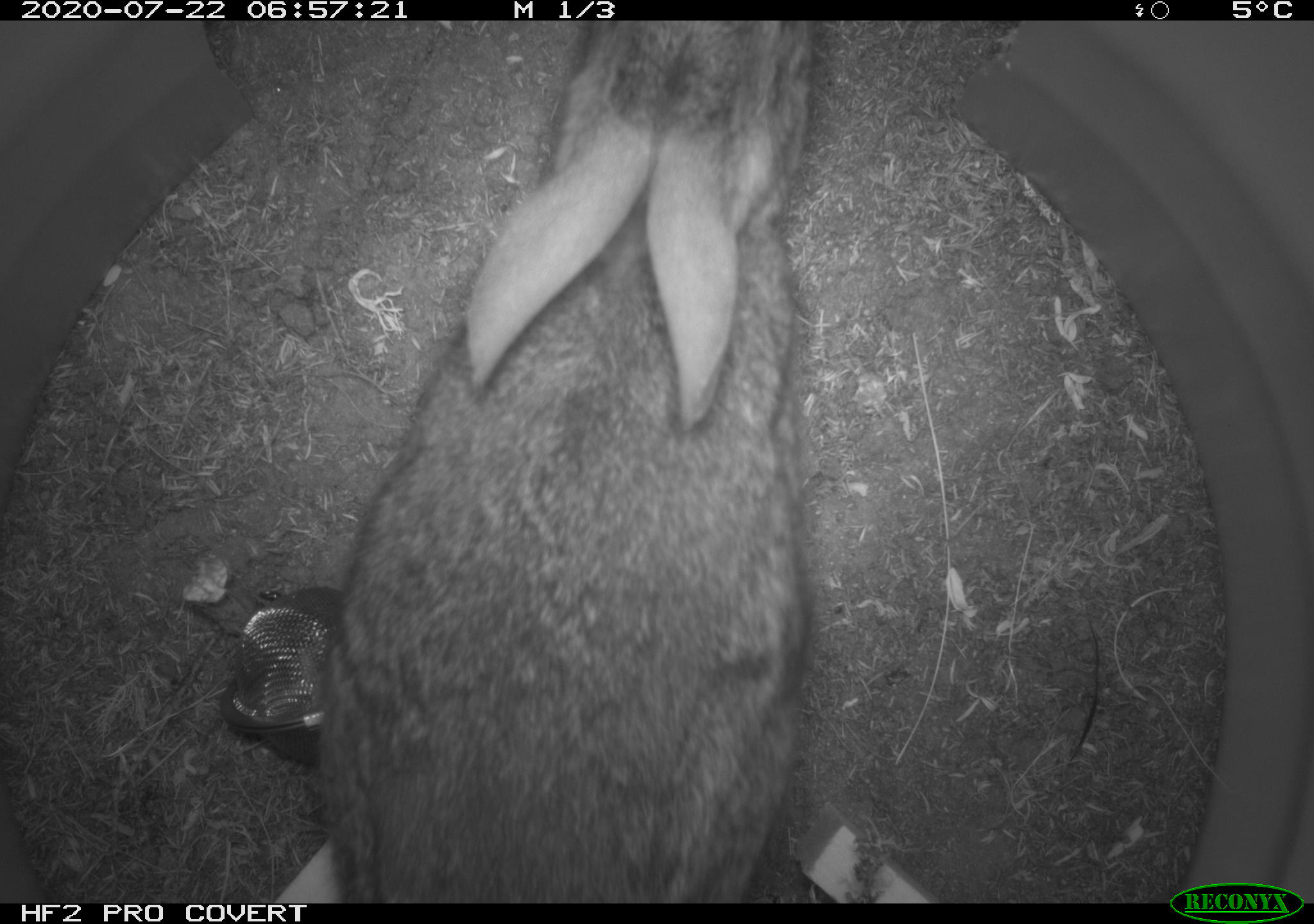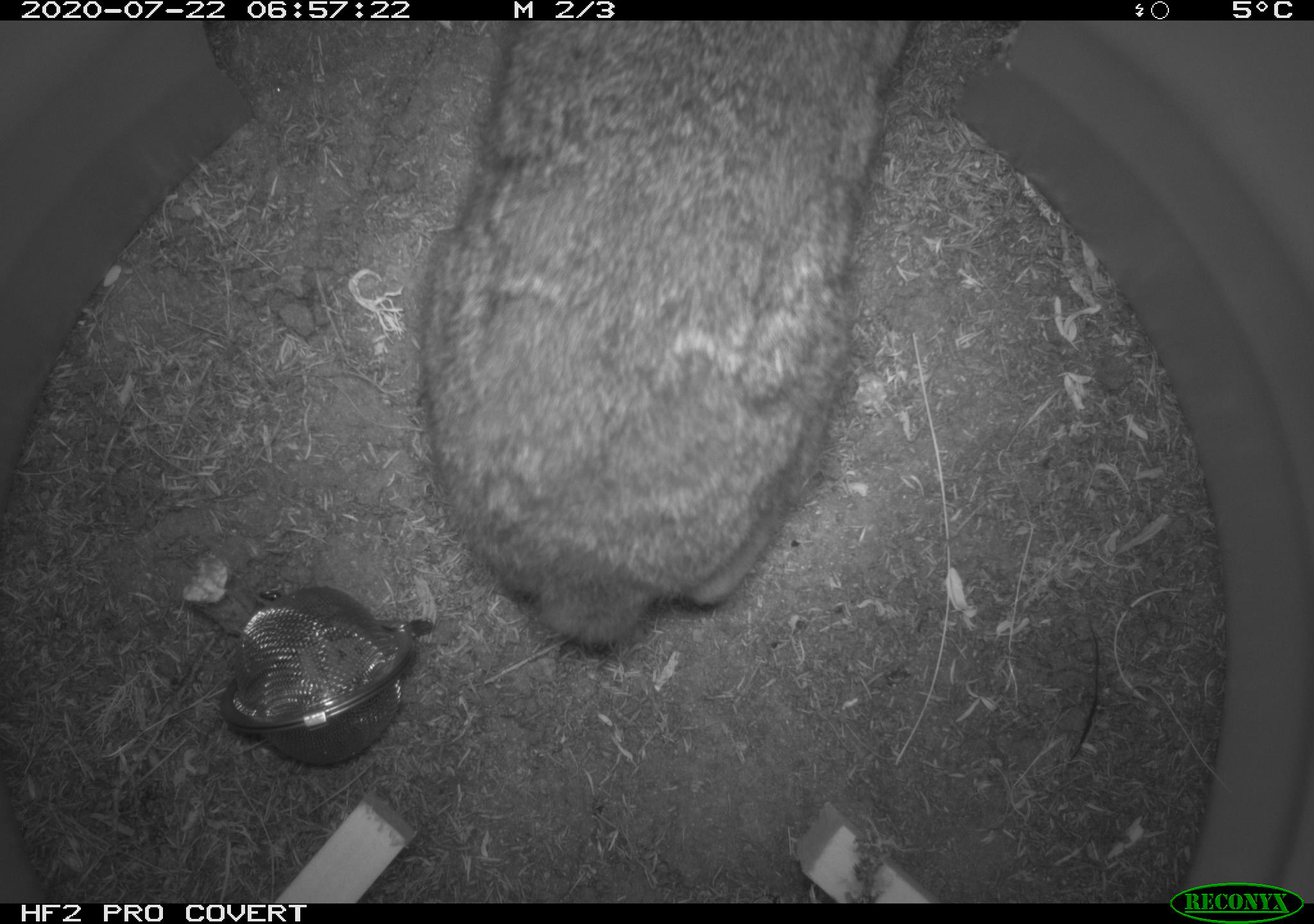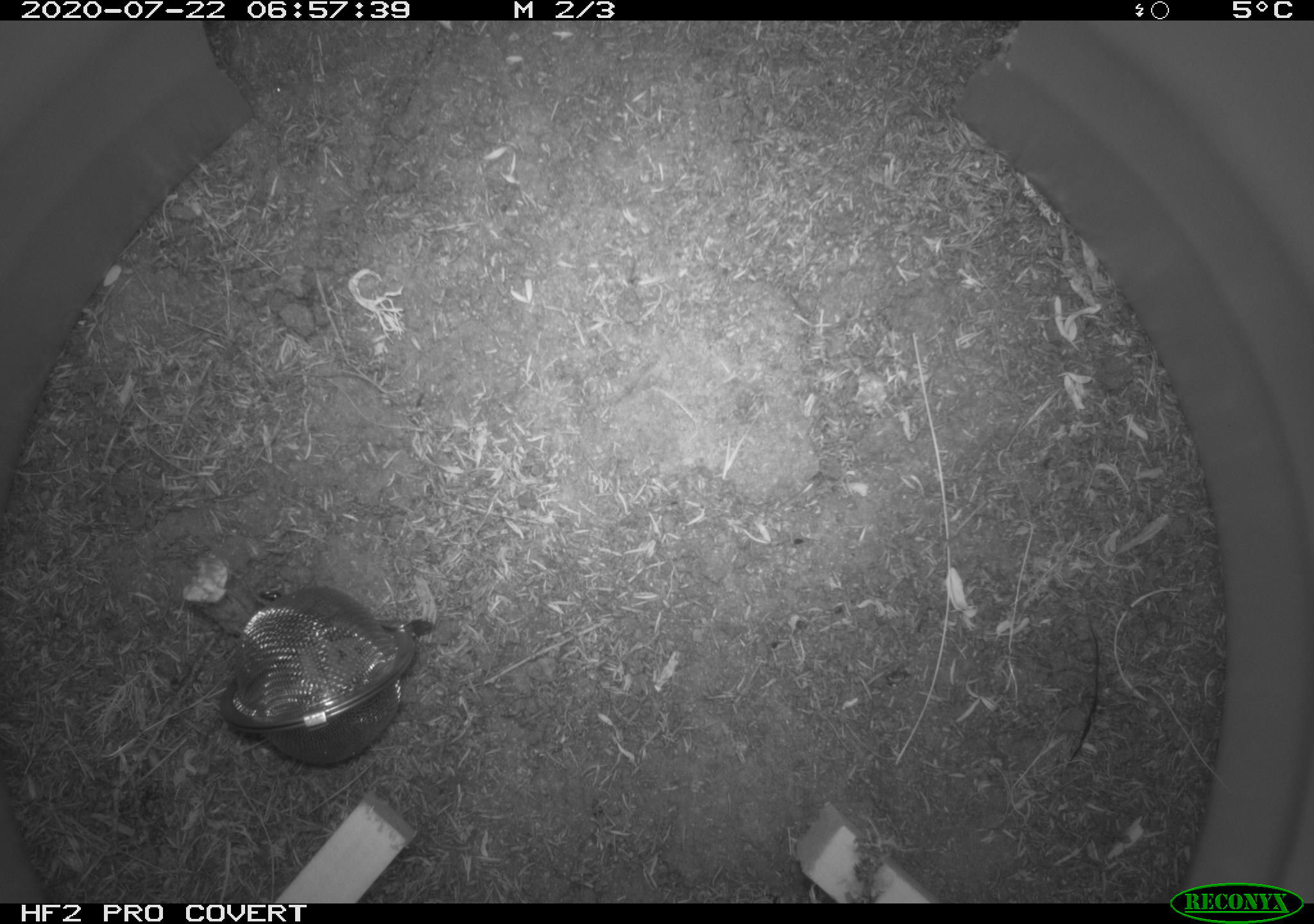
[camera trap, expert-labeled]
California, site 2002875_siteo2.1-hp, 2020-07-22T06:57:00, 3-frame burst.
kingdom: Animalia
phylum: Chordata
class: Mammalia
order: Lagomorpha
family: Leporidae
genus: Sylvilagus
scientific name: Sylvilagus bachmani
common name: brush rabbit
Brush rabbit (Sylvilagus bachmani).